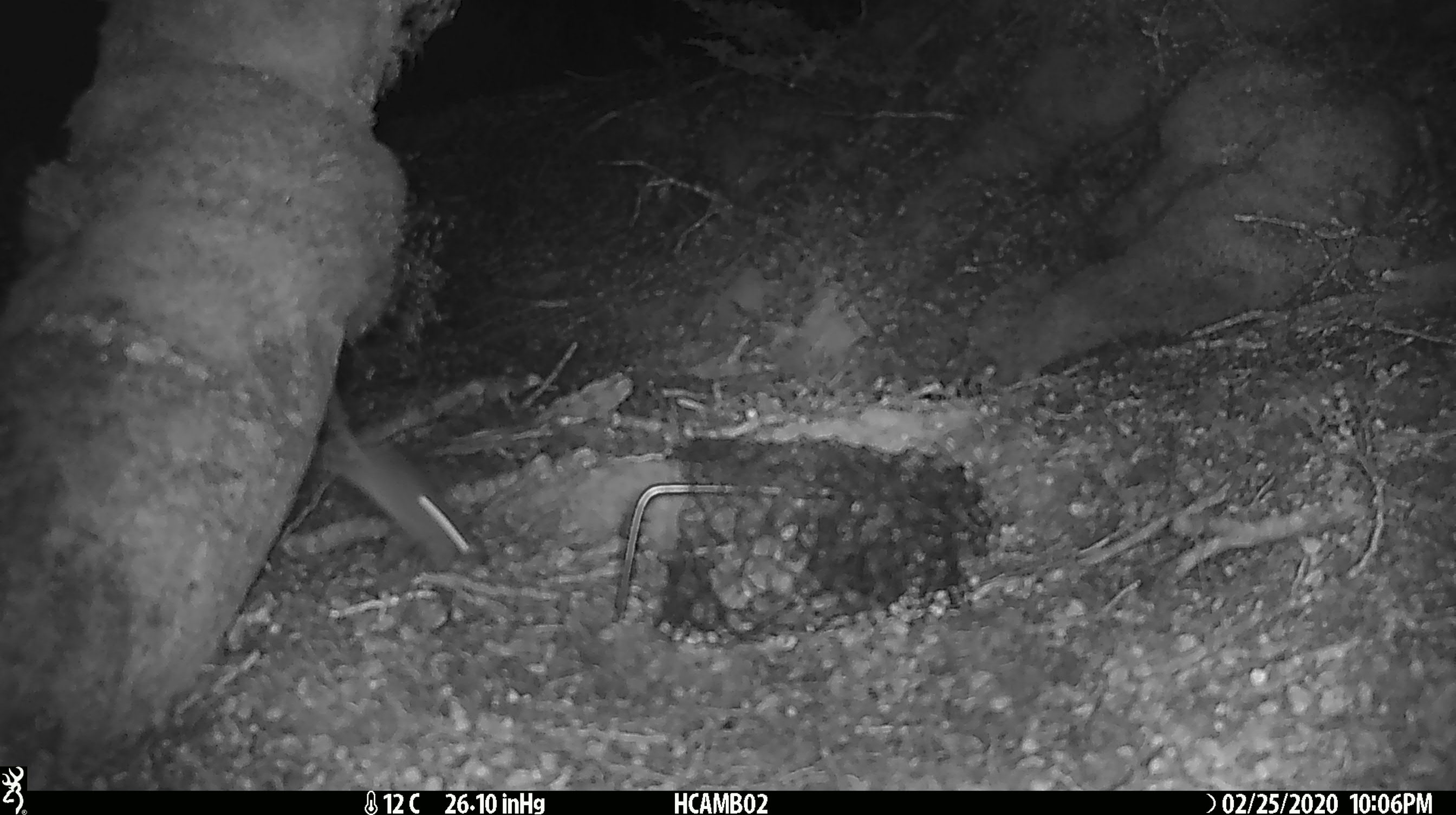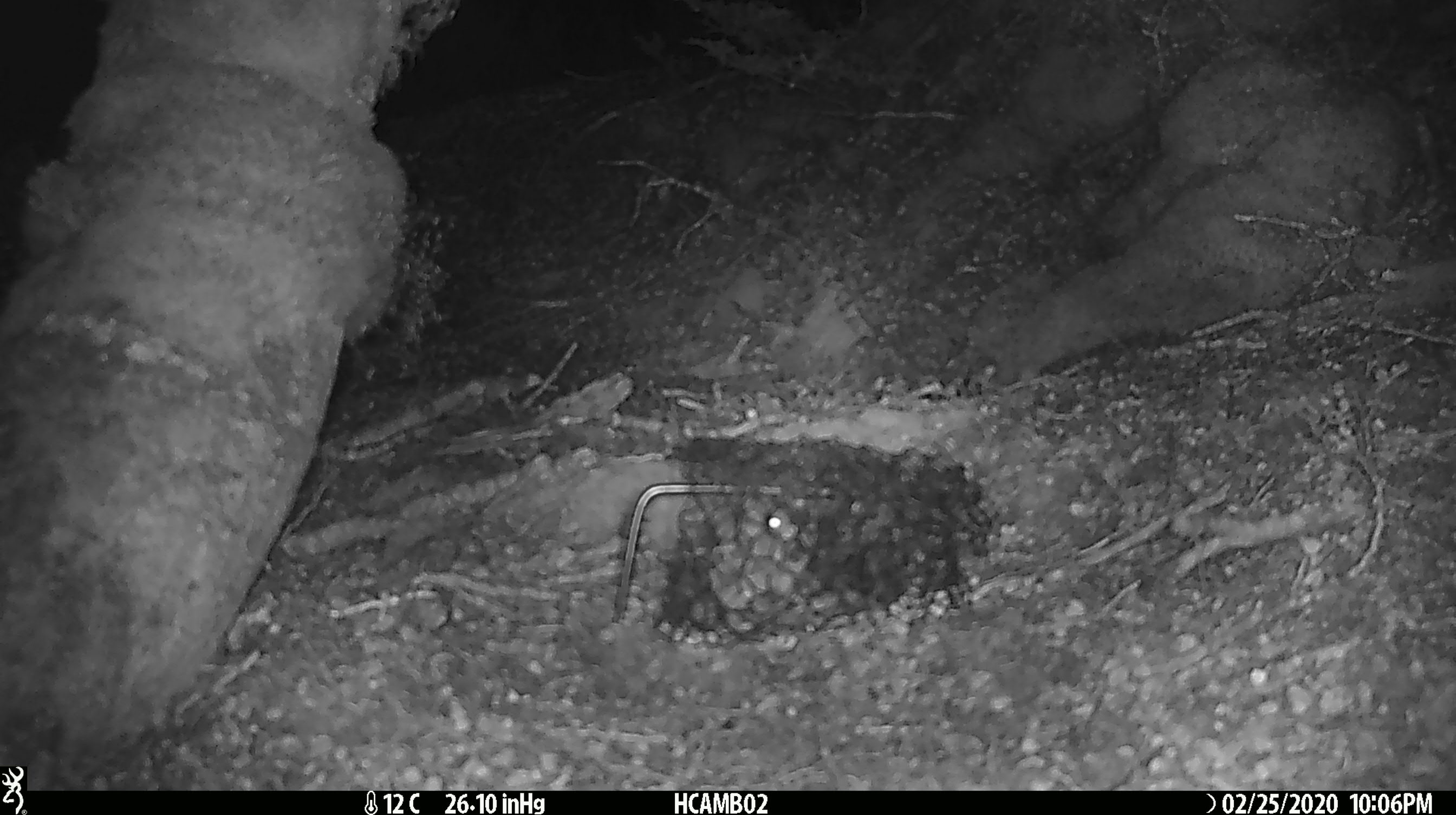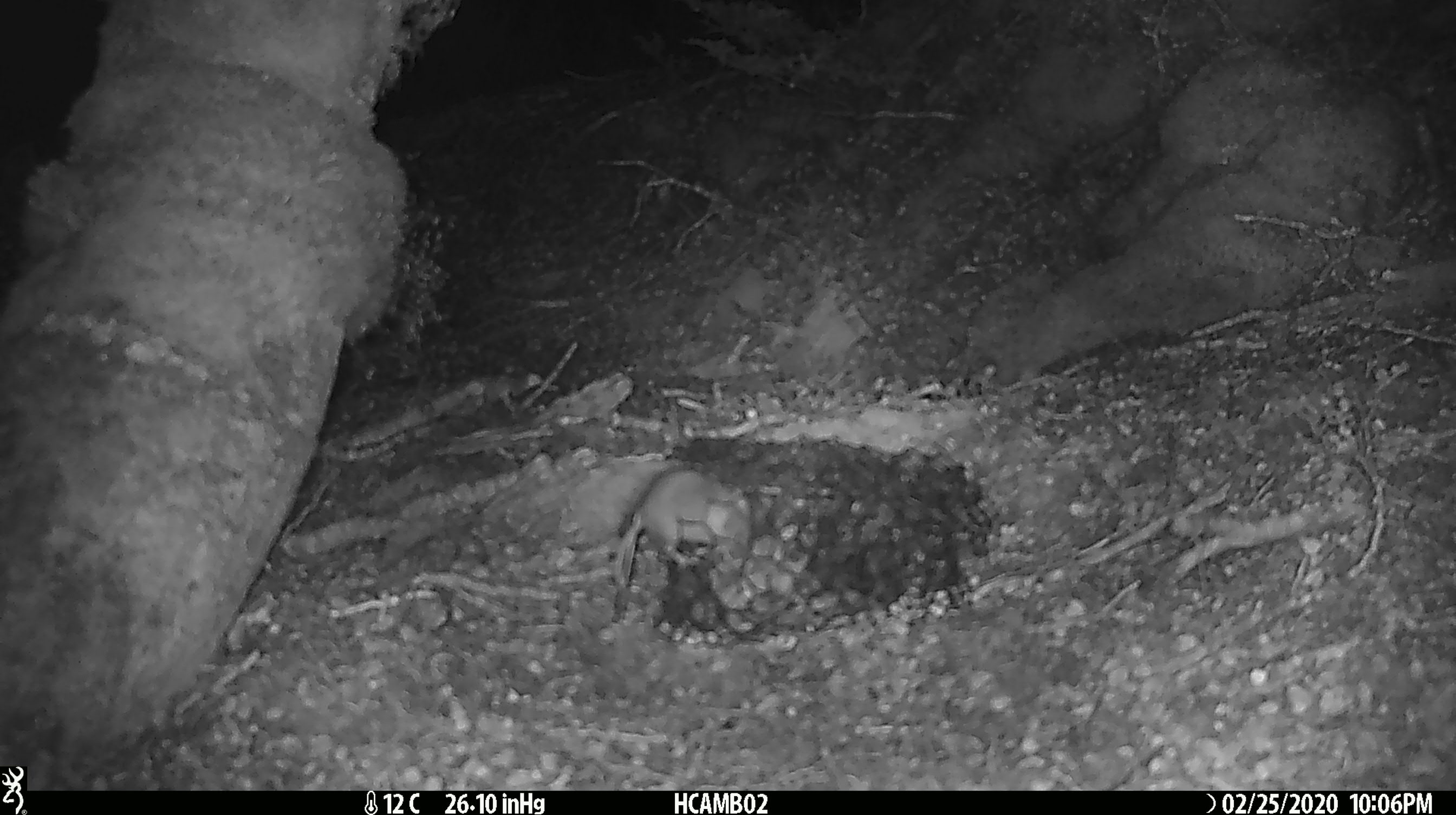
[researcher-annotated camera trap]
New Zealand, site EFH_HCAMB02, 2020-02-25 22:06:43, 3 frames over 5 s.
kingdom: Animalia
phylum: Chordata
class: Mammalia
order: Rodentia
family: Muridae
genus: Mus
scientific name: Mus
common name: mouse